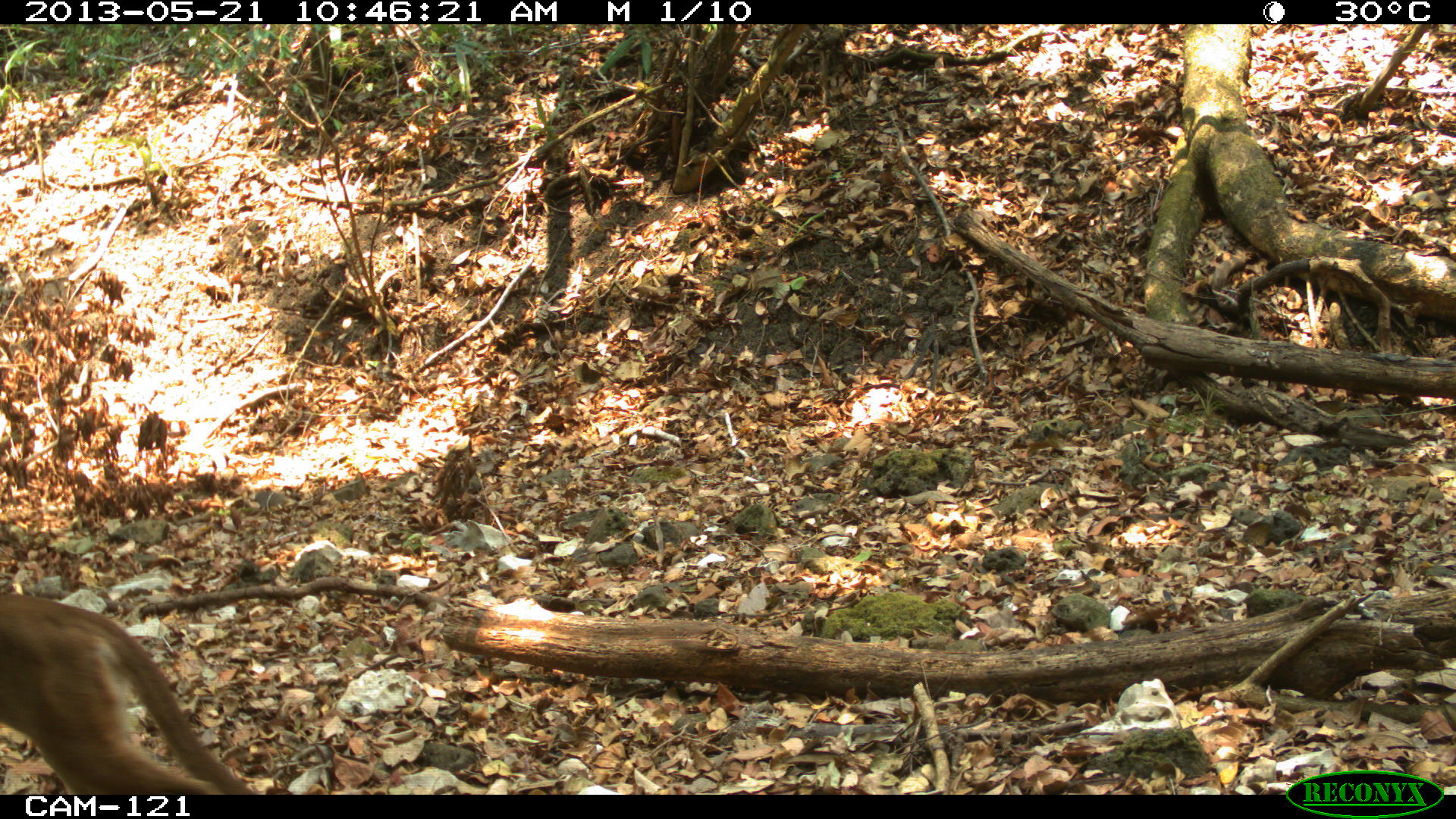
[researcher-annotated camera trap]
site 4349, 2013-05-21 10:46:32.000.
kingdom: Animalia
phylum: Chordata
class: Mammalia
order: Carnivora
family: Felidae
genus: Puma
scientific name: Puma concolor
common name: mountain lion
Puma concolor (mountain lion), count 1.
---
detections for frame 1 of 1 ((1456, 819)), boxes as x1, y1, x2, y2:
puma concolor: 0, 593, 253, 794